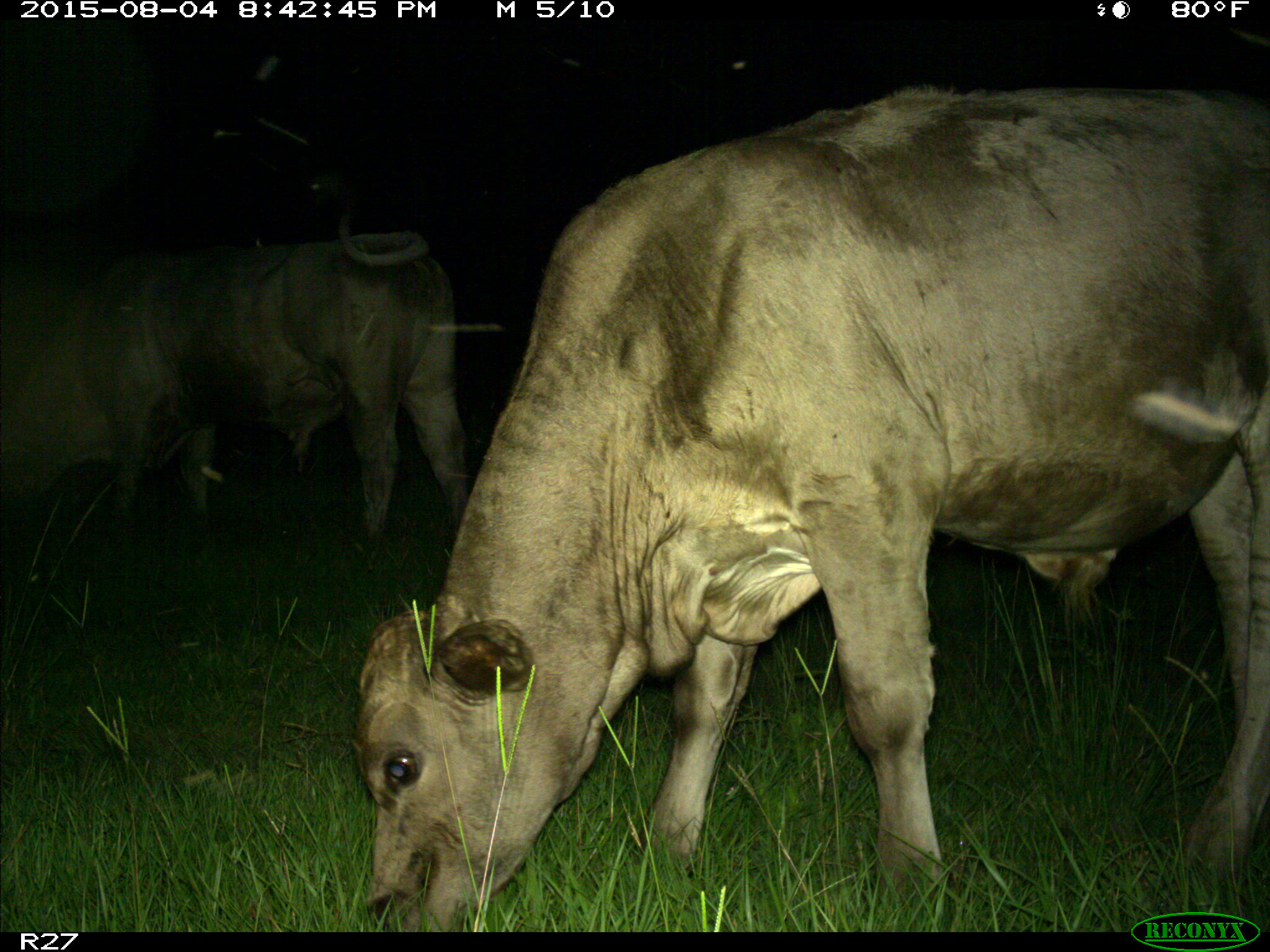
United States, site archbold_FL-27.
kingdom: Animalia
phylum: Chordata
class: Mammalia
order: Artiodactyla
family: Bovidae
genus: Bos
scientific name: Bos taurus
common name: domestic cow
Bos taurus (domestic cow).